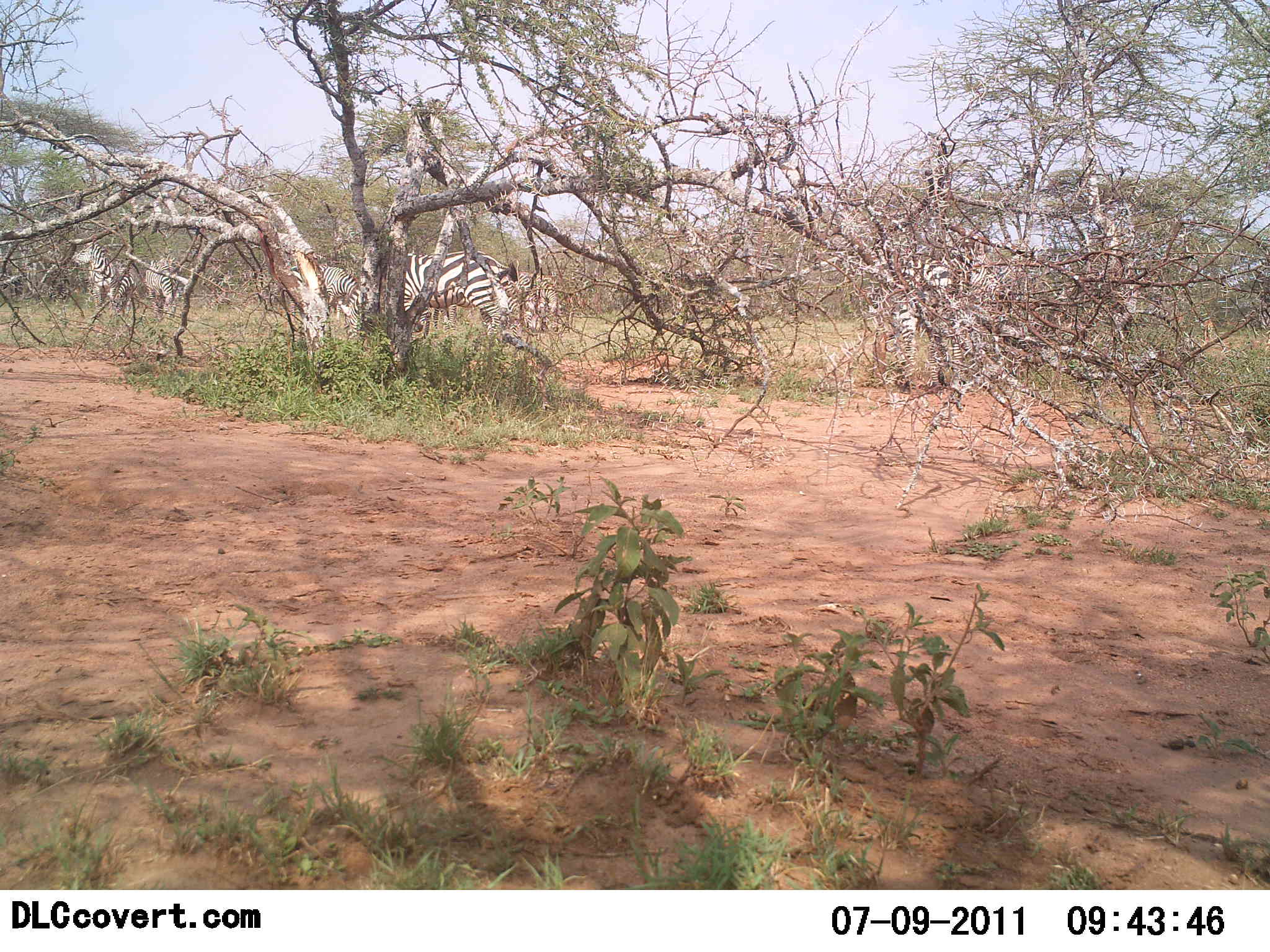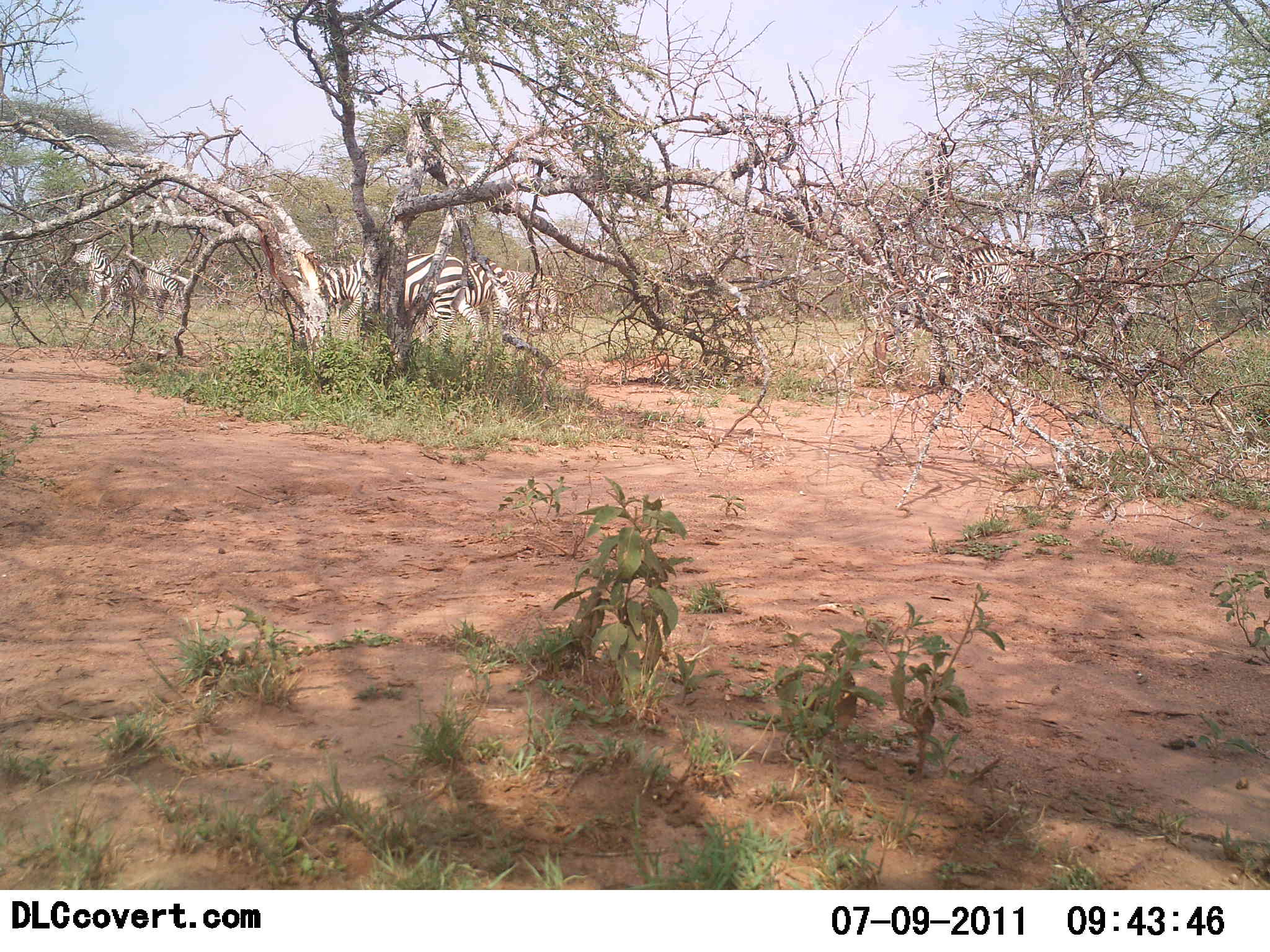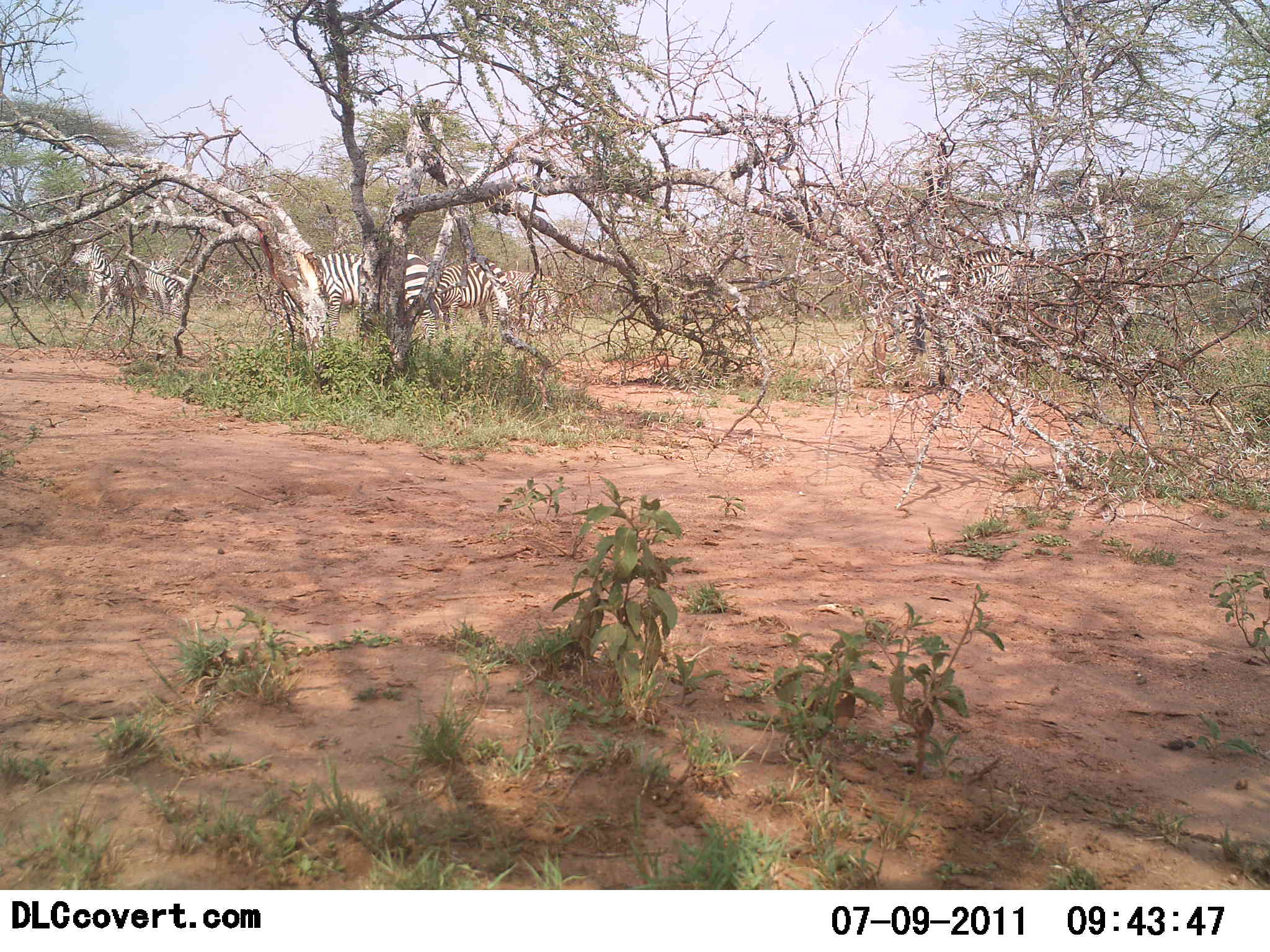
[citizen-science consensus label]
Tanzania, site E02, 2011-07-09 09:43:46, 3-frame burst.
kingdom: Animalia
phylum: Chordata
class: Mammalia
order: Perissodactyla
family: Equidae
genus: Equus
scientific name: Equus quagga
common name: plains zebra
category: zebra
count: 6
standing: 55%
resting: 0%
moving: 36%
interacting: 0%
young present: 0%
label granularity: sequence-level